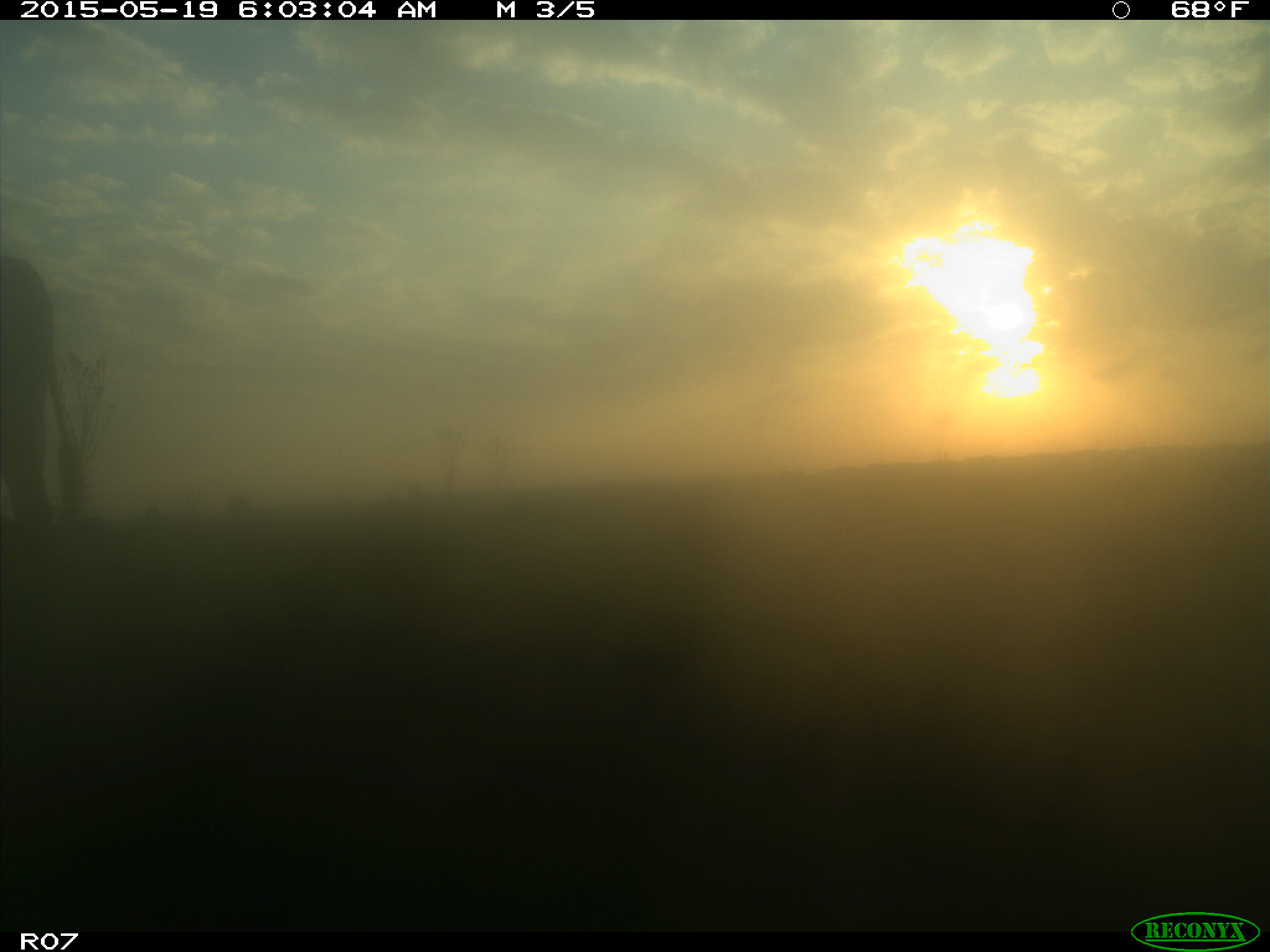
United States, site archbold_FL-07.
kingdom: Animalia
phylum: Chordata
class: Mammalia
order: Artiodactyla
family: Bovidae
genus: Bos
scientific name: Bos taurus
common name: domestic cow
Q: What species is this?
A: Bos taurus (domestic cow).